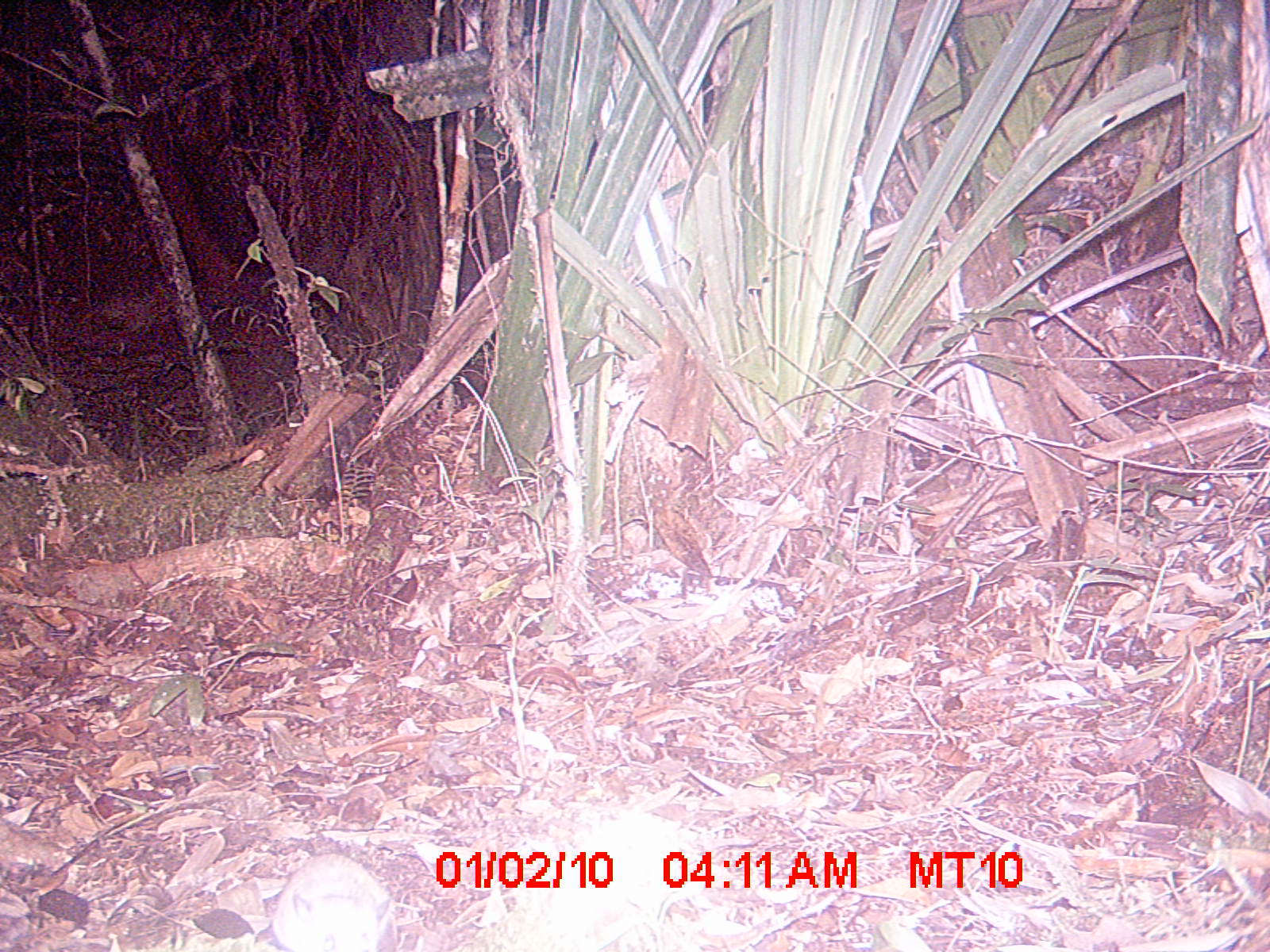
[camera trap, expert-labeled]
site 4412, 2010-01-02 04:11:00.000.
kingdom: Animalia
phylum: Chordata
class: Mammalia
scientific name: Mammalia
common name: mammals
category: unknown mammal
Unknown mammal (mammals) (Mammalia), count 1.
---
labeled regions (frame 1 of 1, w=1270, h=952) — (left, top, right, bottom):
unknown mammal: (270, 852, 395, 951)